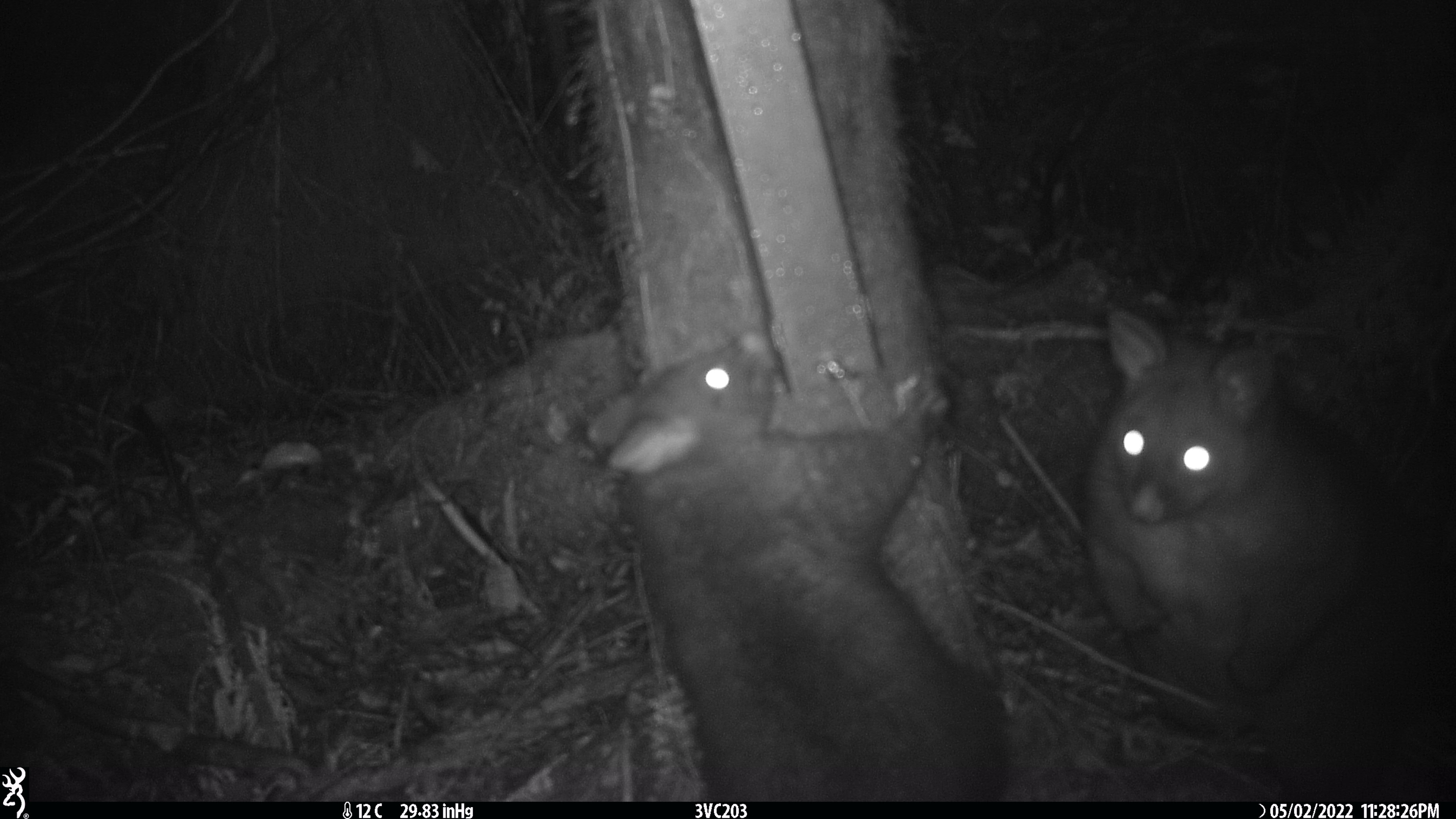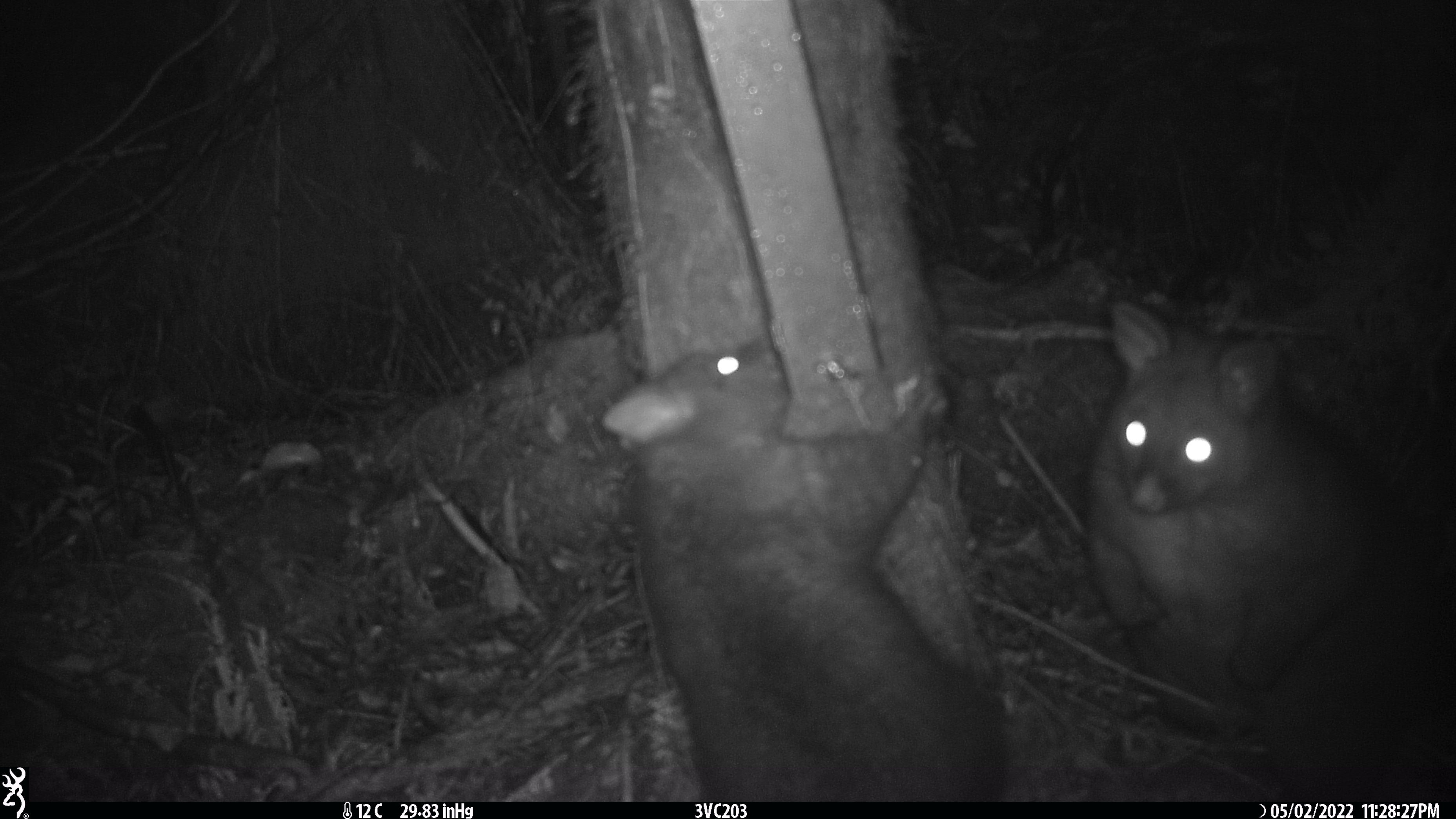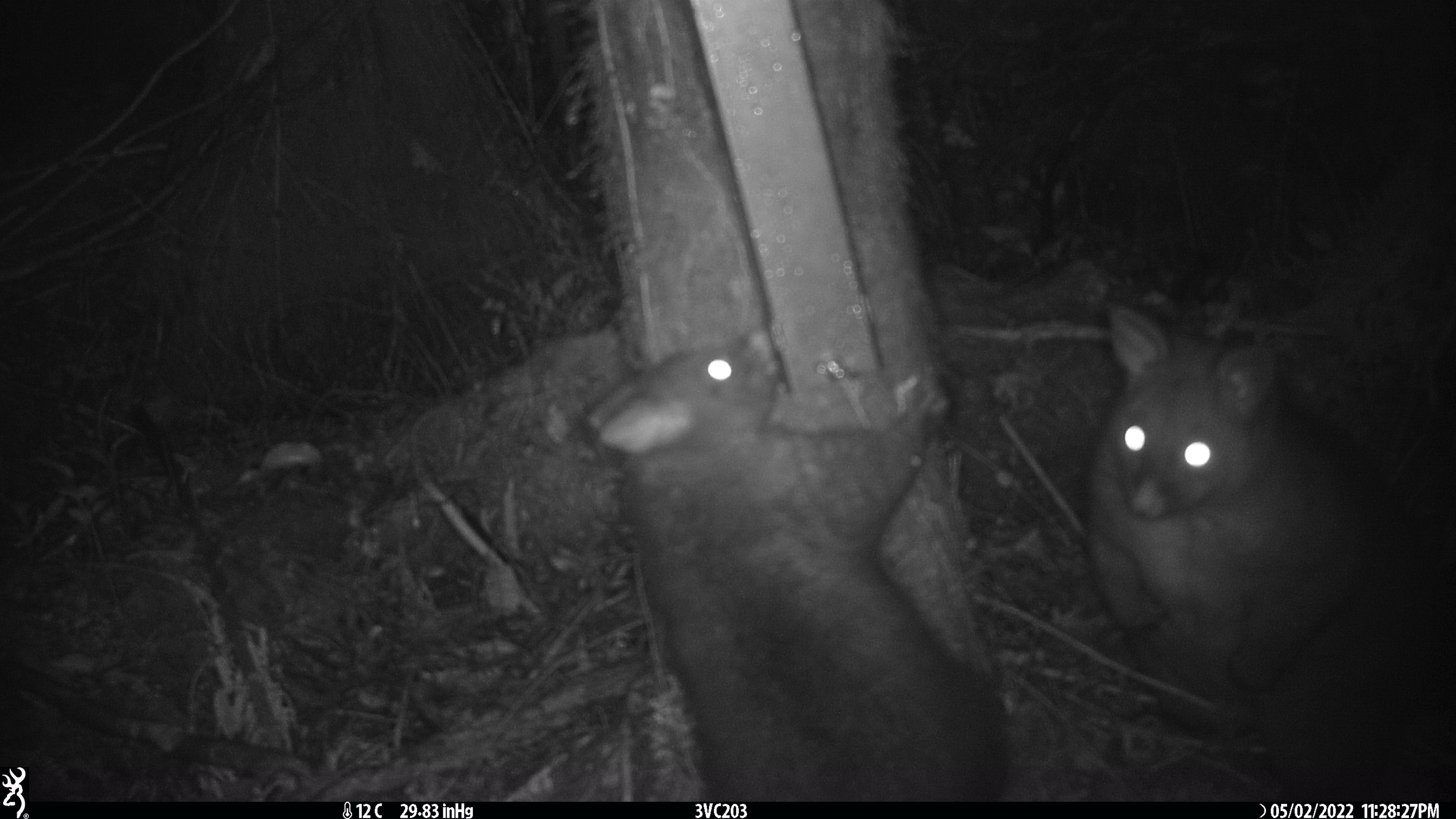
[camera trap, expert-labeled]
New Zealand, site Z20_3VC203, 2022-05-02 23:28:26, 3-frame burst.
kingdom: Animalia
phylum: Chordata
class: Mammalia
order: Diprotodontia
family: Phalangeridae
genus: Trichosurus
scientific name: Trichosurus vulpecula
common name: common brushtail possum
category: possum